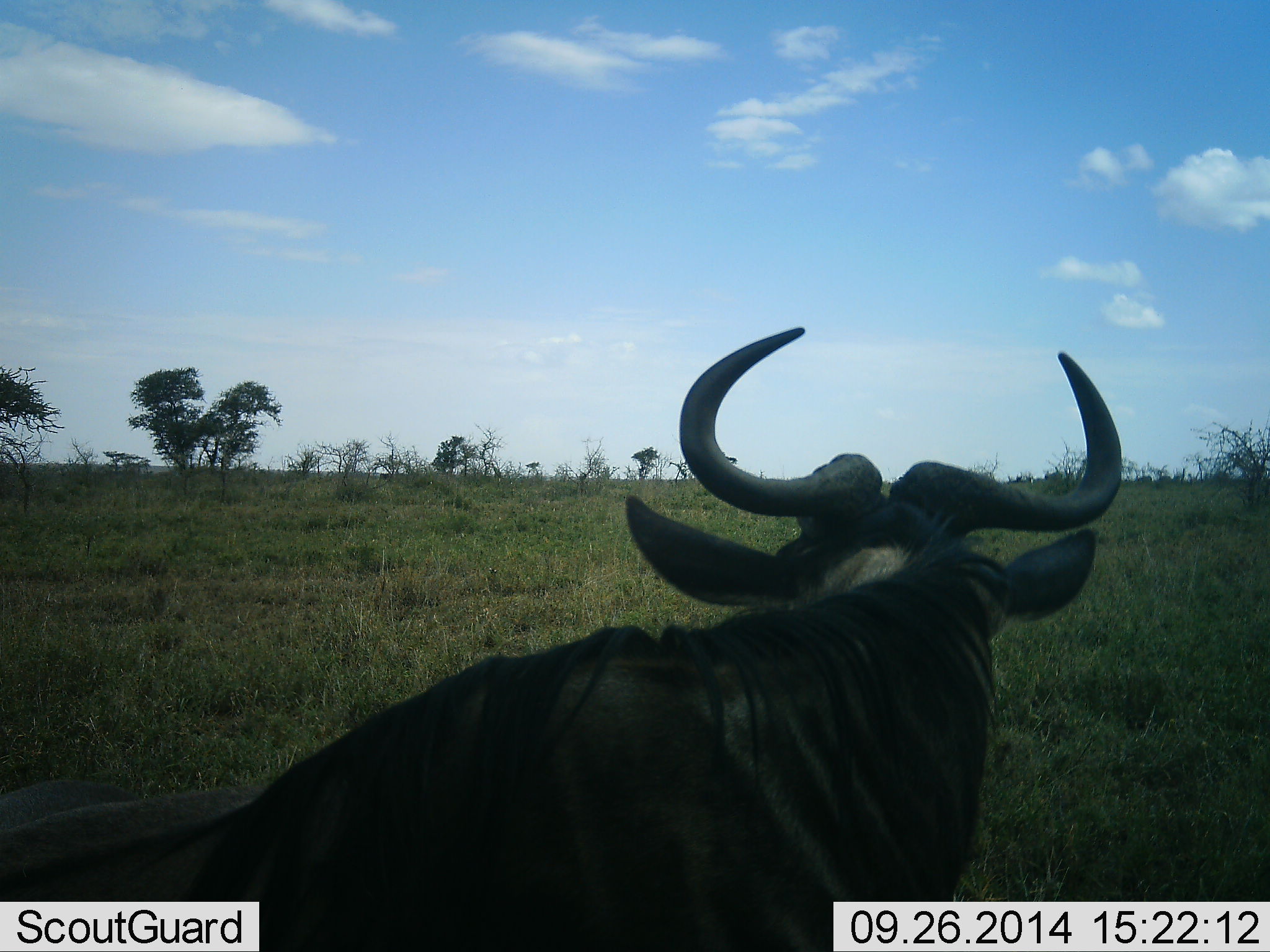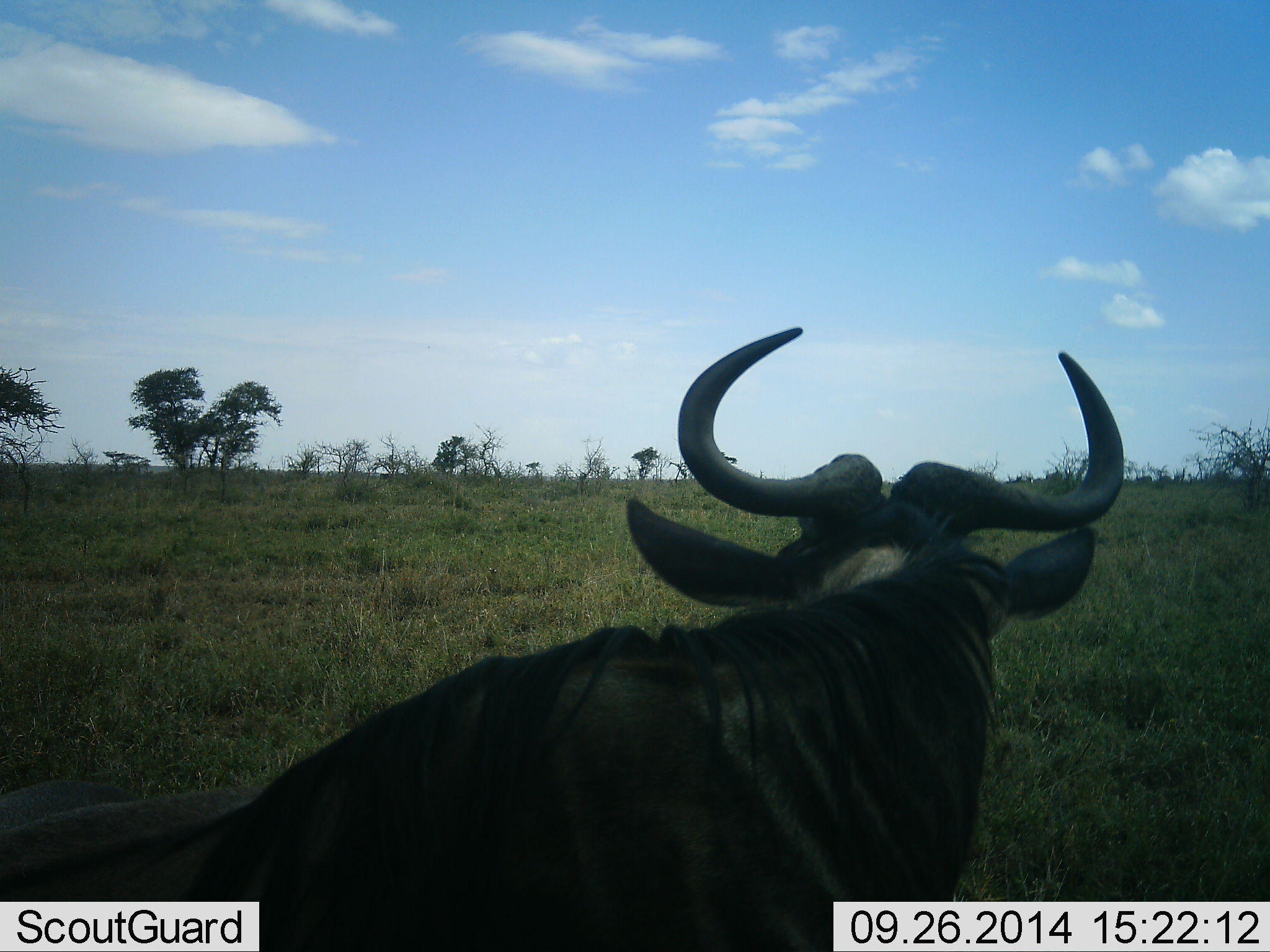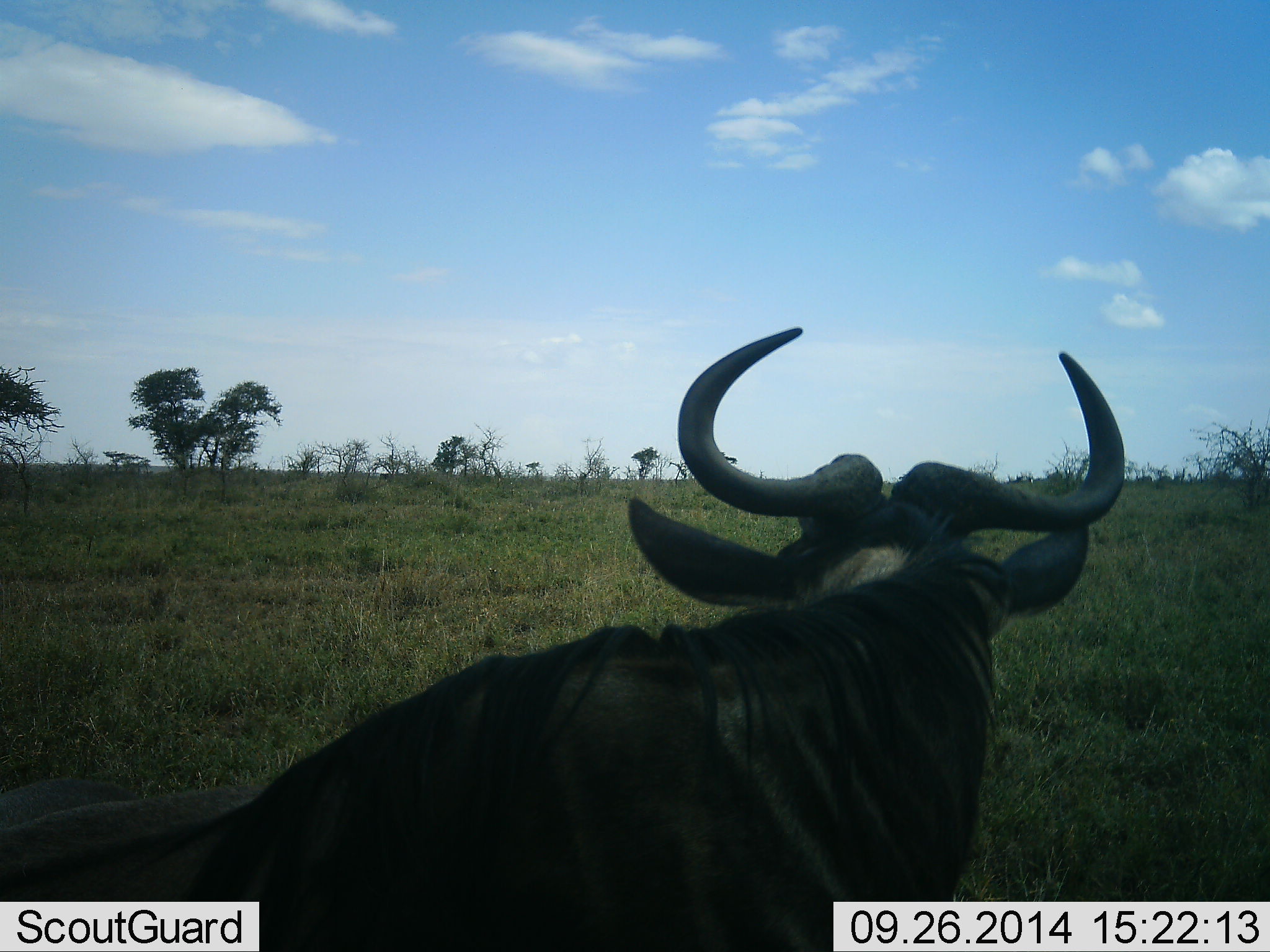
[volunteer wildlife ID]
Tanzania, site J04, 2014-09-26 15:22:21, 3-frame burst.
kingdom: Animalia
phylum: Chordata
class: Mammalia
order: Artiodactyla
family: Bovidae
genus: Connochaetes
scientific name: Connochaetes taurinus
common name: blue wildebeest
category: wildebeest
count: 1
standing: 60%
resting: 40%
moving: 0%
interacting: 0%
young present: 0%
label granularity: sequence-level